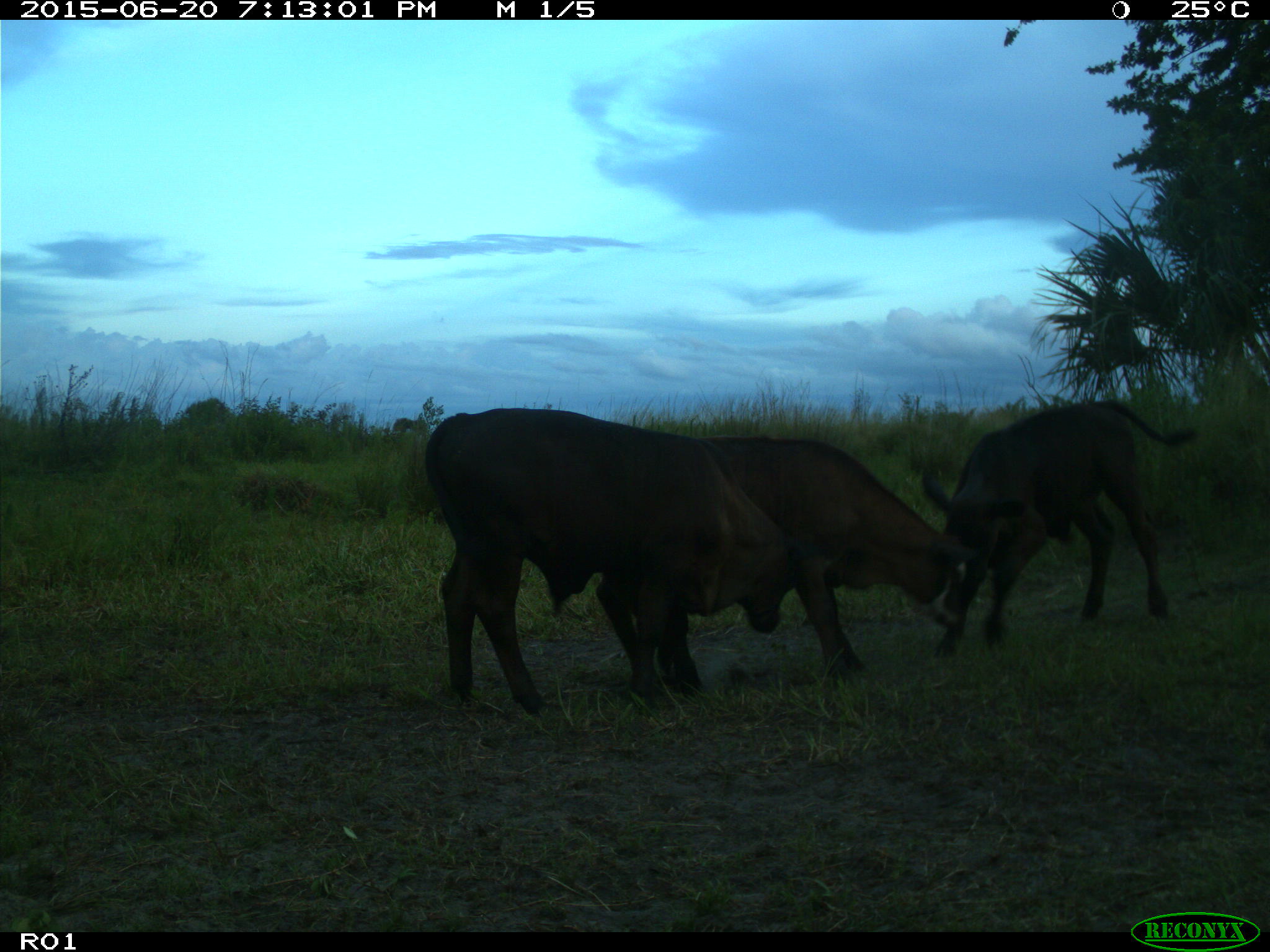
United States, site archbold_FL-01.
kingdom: Animalia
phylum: Chordata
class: Mammalia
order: Artiodactyla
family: Bovidae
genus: Bos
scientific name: Bos taurus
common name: domestic cow